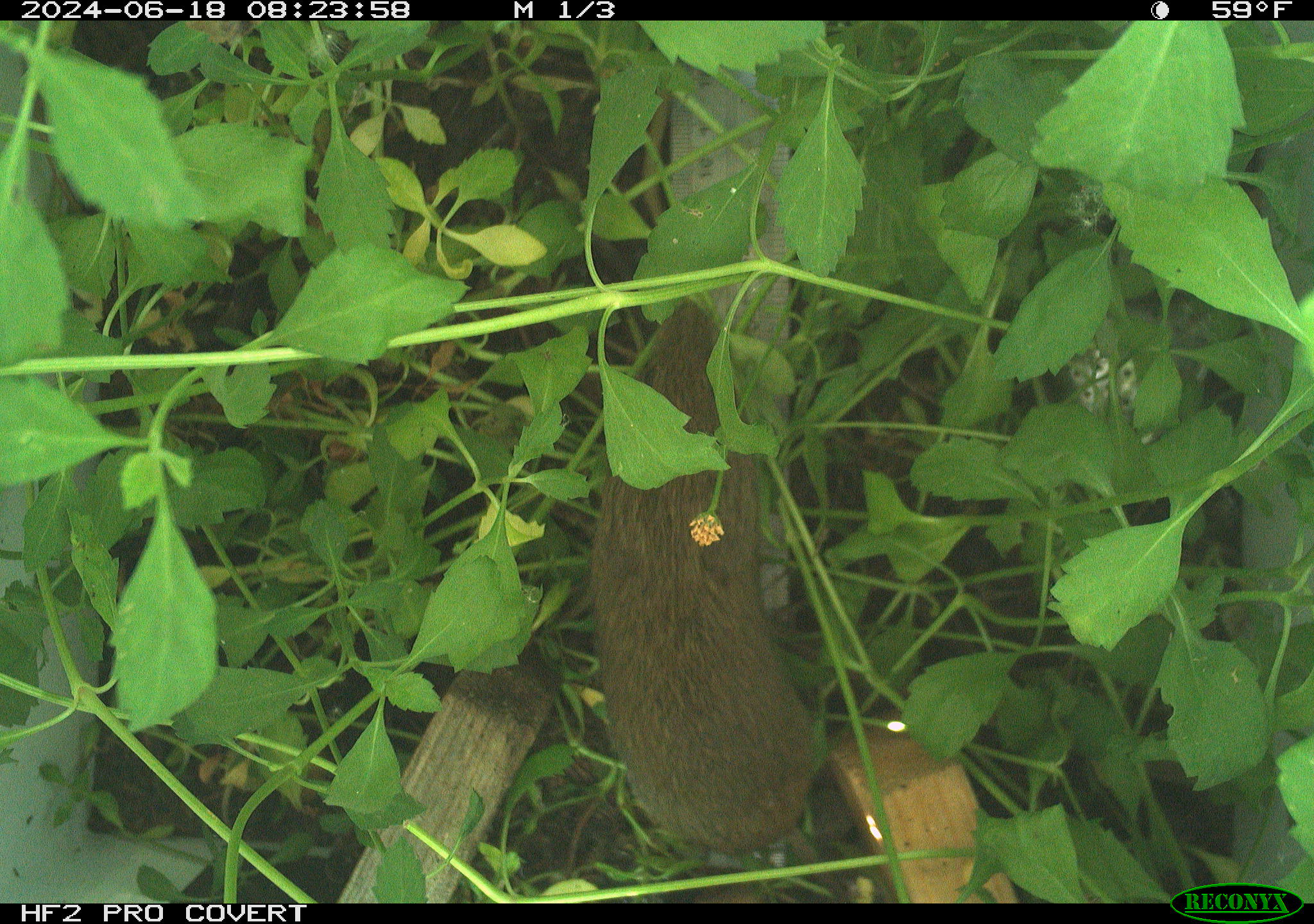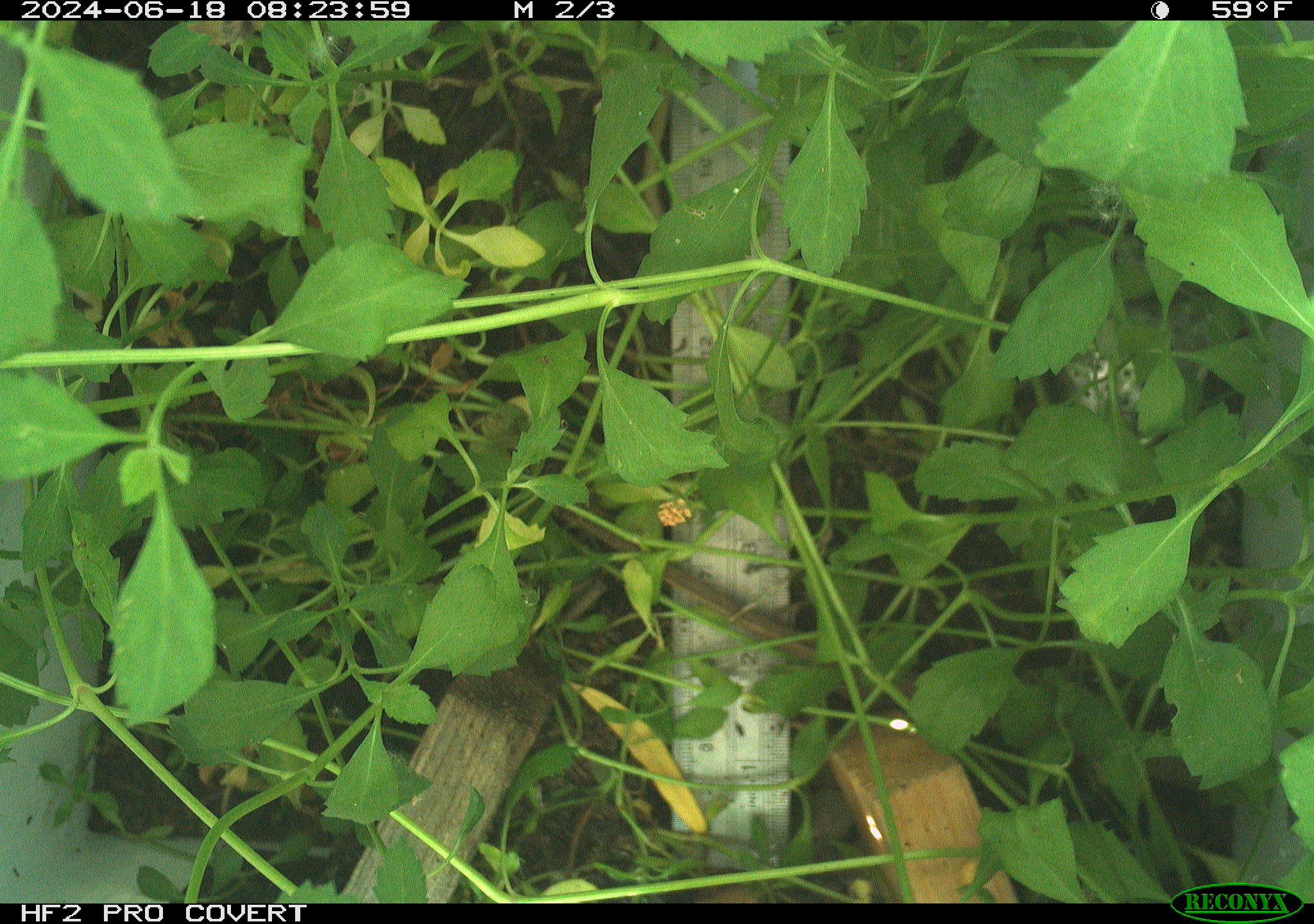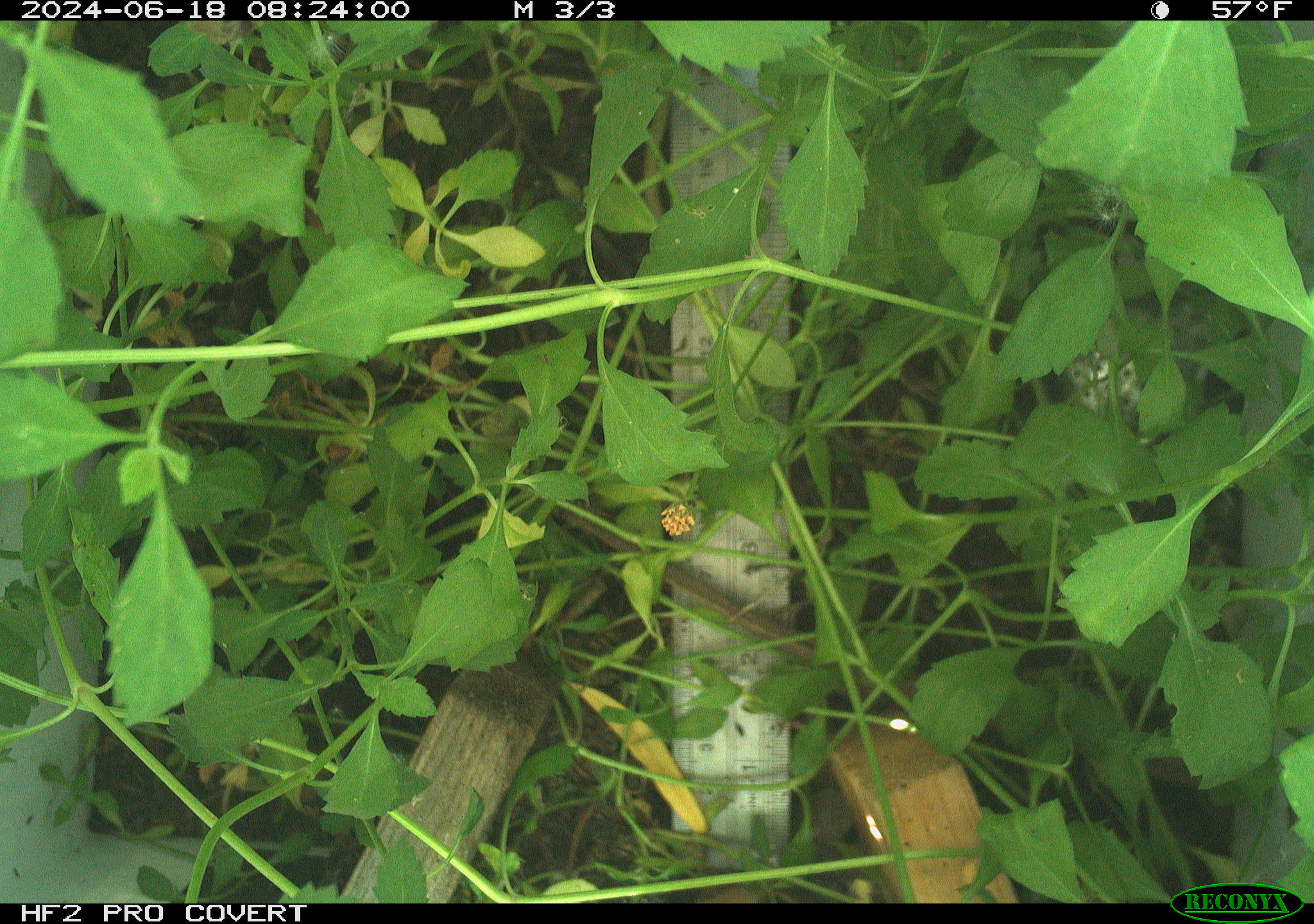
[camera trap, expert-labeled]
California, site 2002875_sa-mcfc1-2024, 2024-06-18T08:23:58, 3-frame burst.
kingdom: Animalia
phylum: Chordata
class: Mammalia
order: Rodentia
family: Cricetidae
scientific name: Arvicolinae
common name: voles, lemmings, and muskrats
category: arvicolinae subfamily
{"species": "arvicolinae subfamily (voles, lemmings, and muskrats) (Arvicolinae)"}